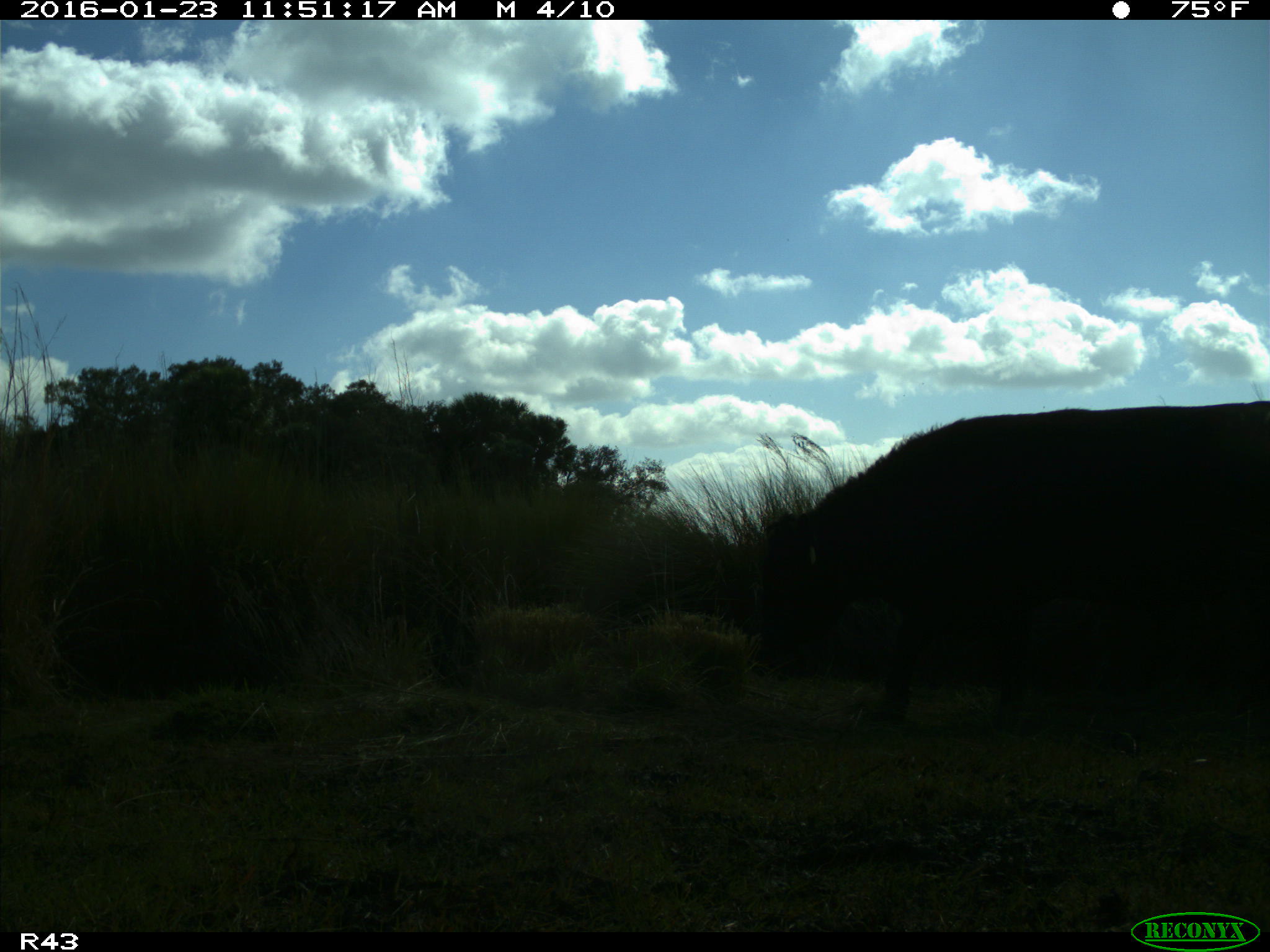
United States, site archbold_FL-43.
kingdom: Animalia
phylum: Chordata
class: Mammalia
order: Artiodactyla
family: Bovidae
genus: Bos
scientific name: Bos taurus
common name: domestic cow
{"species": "Bos taurus (domestic cow)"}